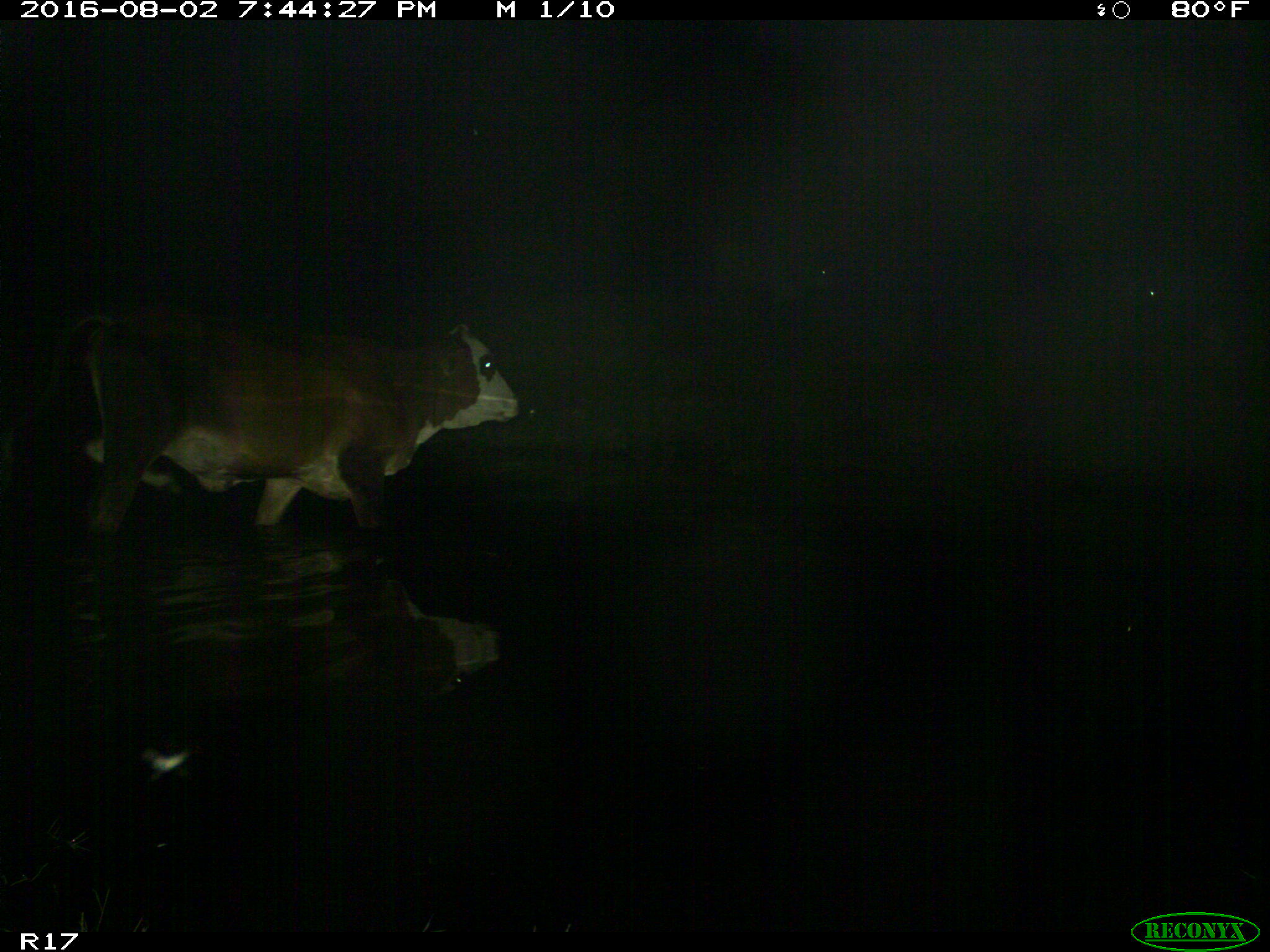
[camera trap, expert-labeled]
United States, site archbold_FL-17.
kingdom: Animalia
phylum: Chordata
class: Mammalia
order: Artiodactyla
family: Bovidae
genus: Bos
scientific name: Bos taurus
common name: domestic cow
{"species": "Bos taurus (domestic cow)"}